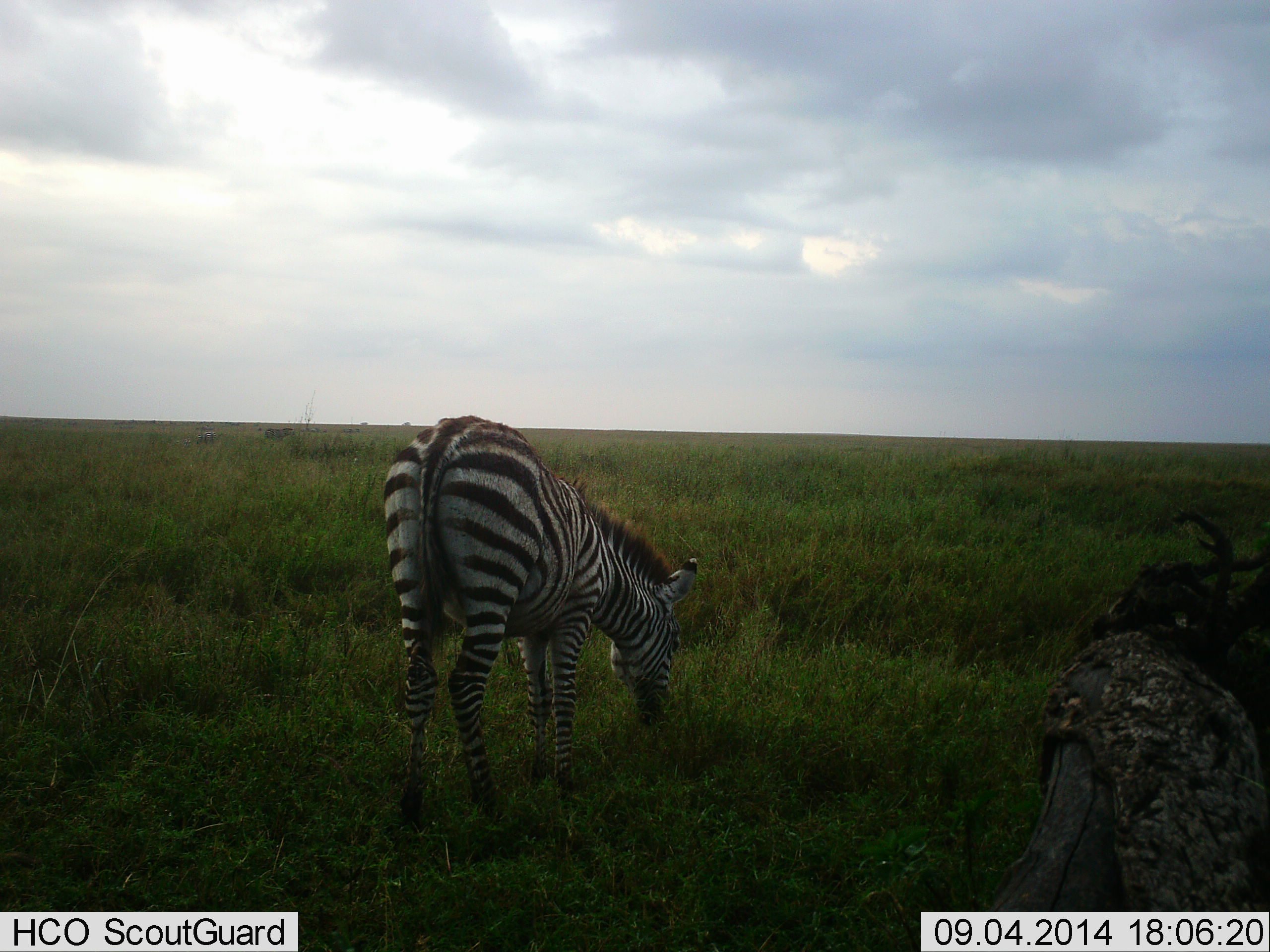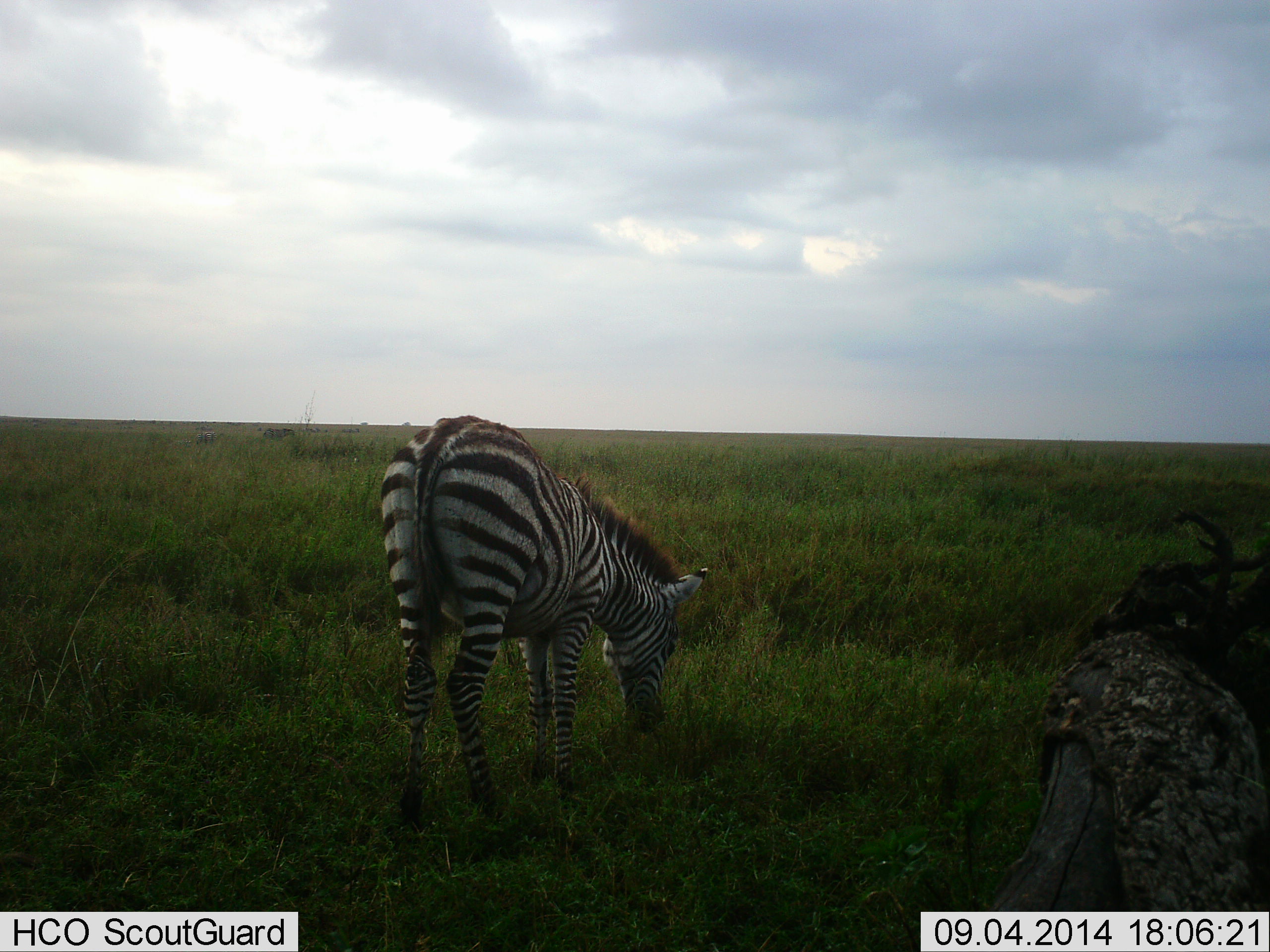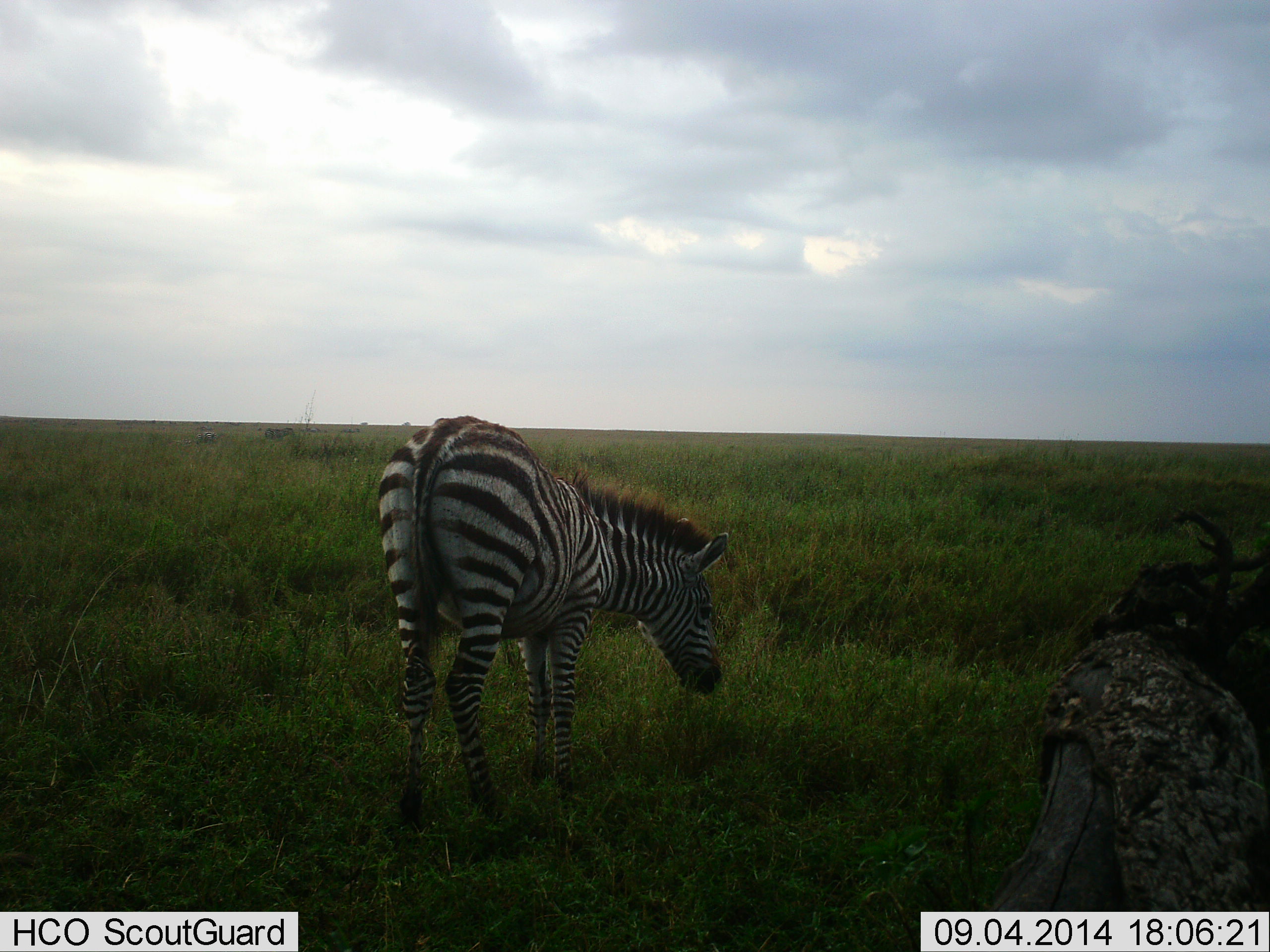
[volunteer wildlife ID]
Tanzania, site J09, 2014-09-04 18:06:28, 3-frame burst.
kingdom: Animalia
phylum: Chordata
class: Mammalia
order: Perissodactyla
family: Equidae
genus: Equus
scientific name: Equus quagga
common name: plains zebra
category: zebra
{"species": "zebra (plains zebra) (Equus quagga)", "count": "1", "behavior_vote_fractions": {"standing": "30%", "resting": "0%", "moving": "0%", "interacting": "0%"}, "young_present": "10%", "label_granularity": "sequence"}